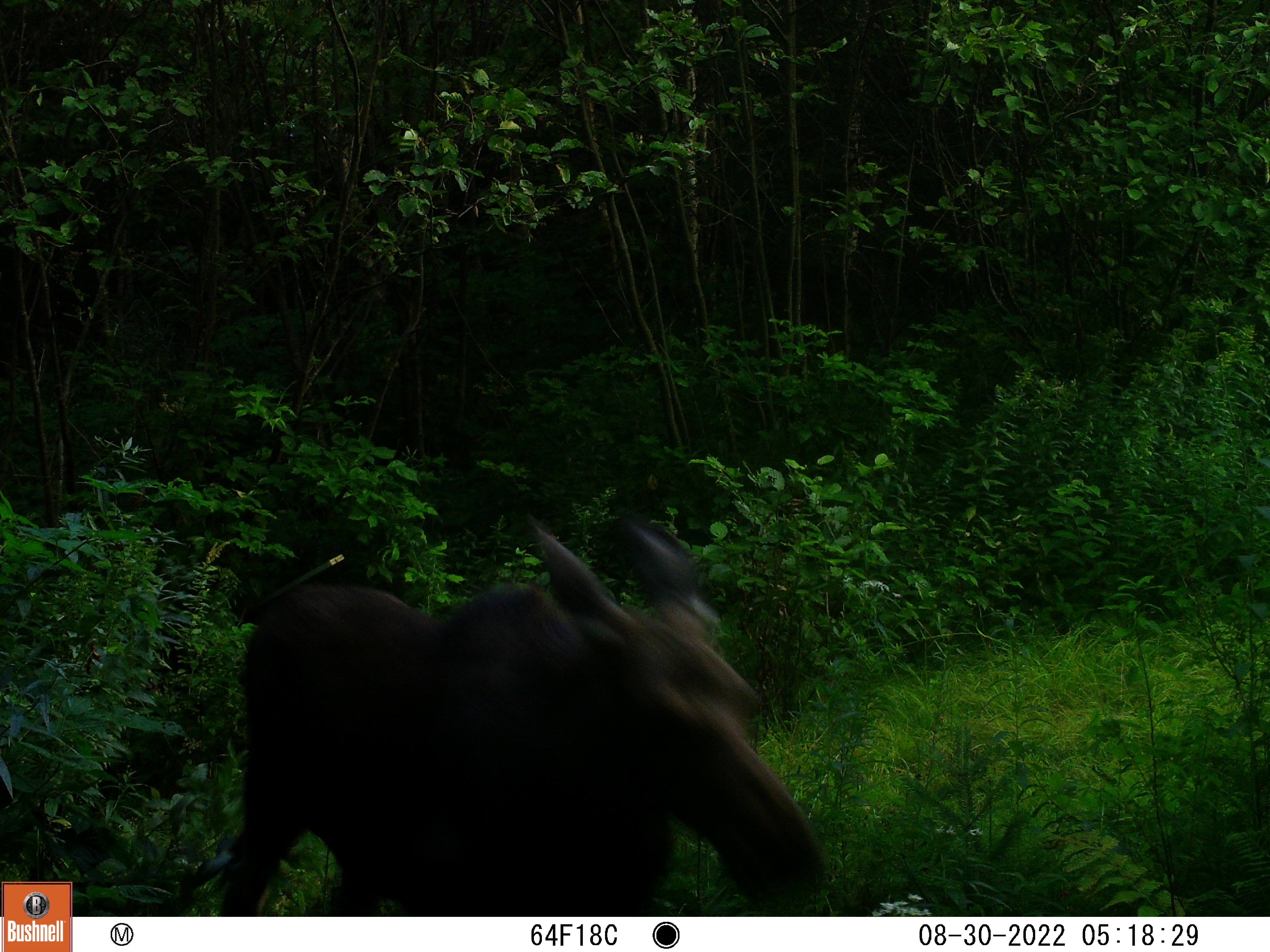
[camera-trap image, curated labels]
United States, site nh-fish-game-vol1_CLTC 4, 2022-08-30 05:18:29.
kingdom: Animalia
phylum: Chordata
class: Mammalia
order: Artiodactyla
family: Cervidae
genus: Alces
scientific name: Alces alces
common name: moose